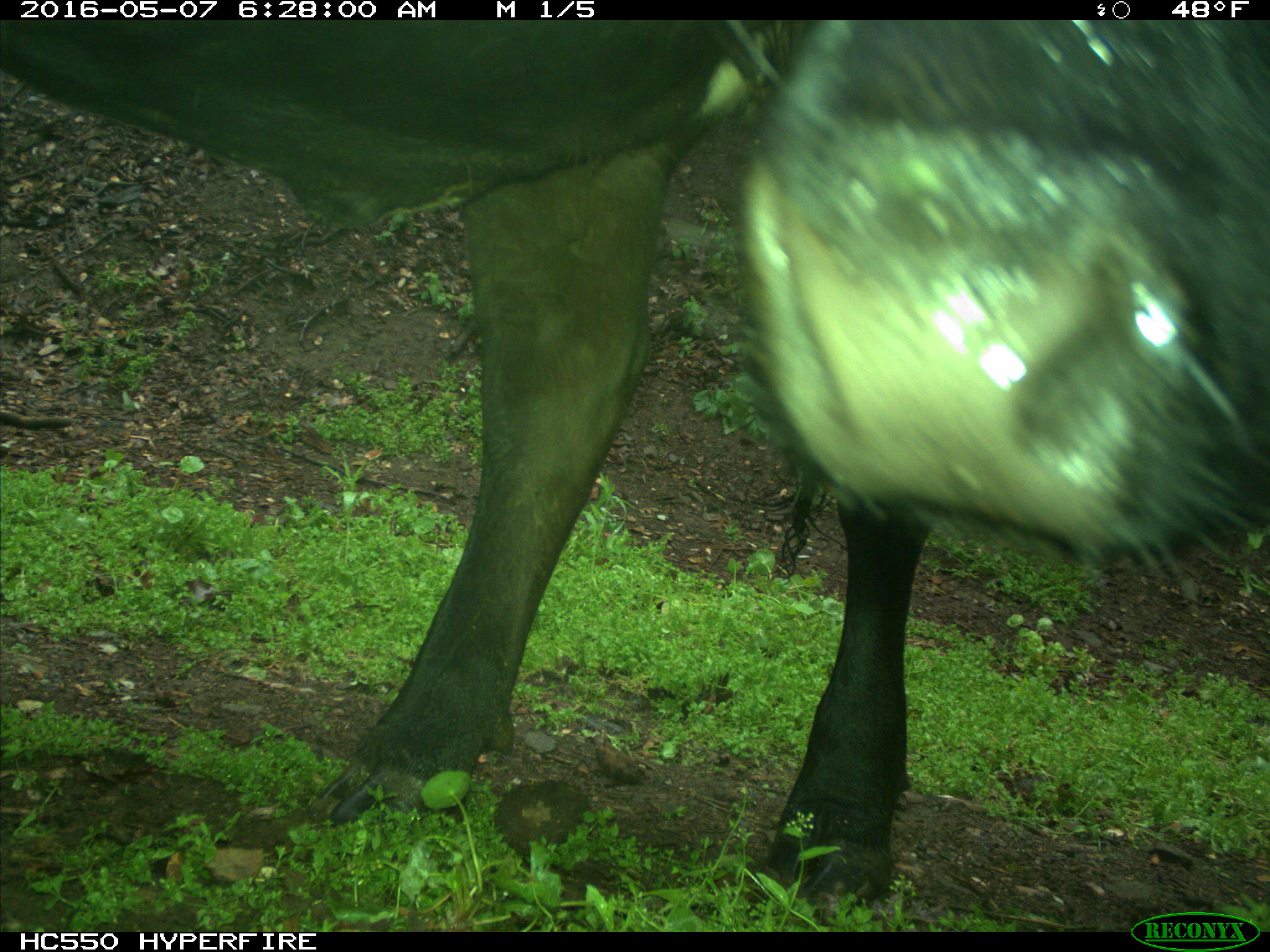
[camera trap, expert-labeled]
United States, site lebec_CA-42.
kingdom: Animalia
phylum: Chordata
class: Mammalia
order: Artiodactyla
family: Bovidae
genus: Bos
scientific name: Bos taurus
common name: domestic cow